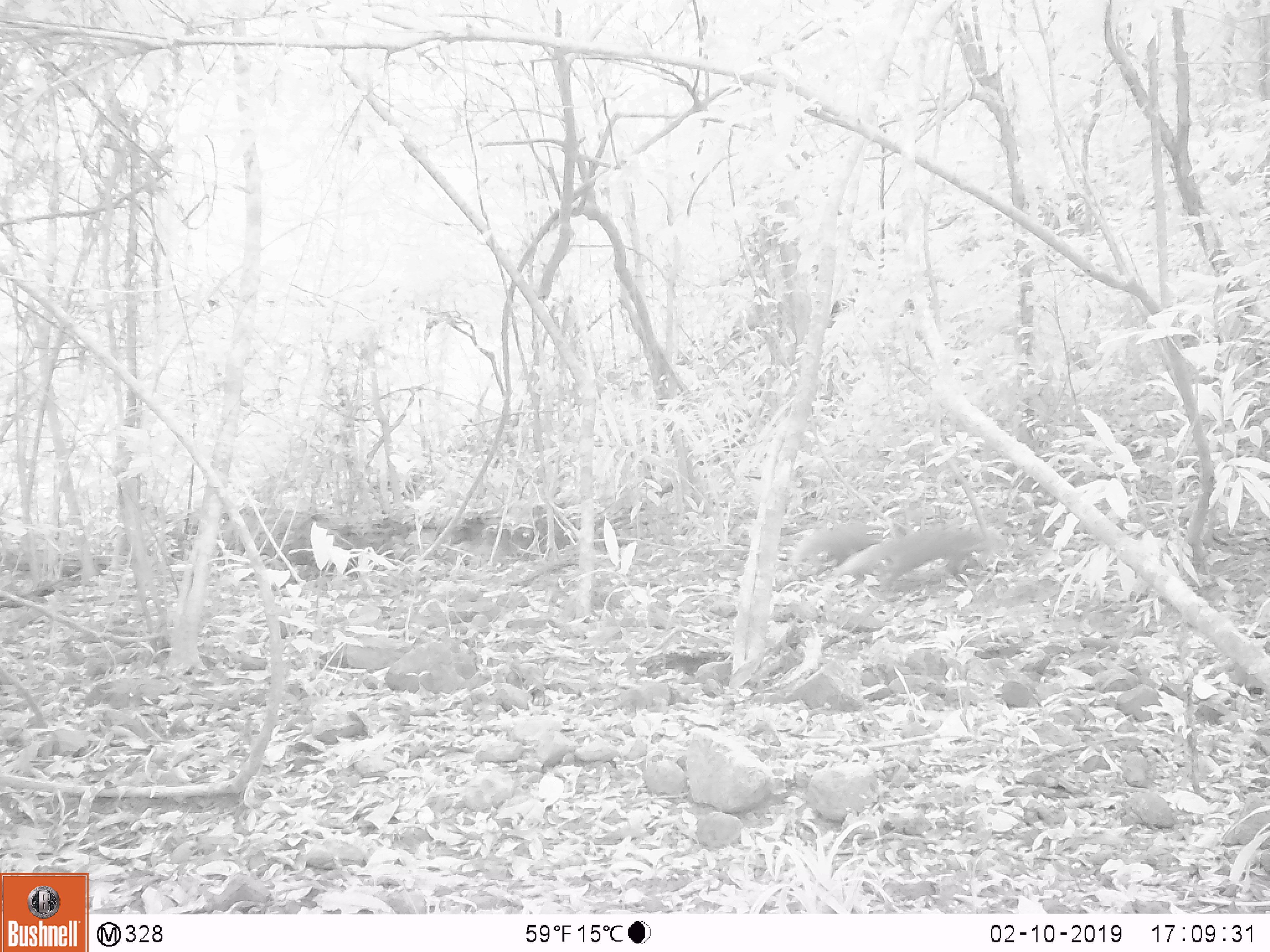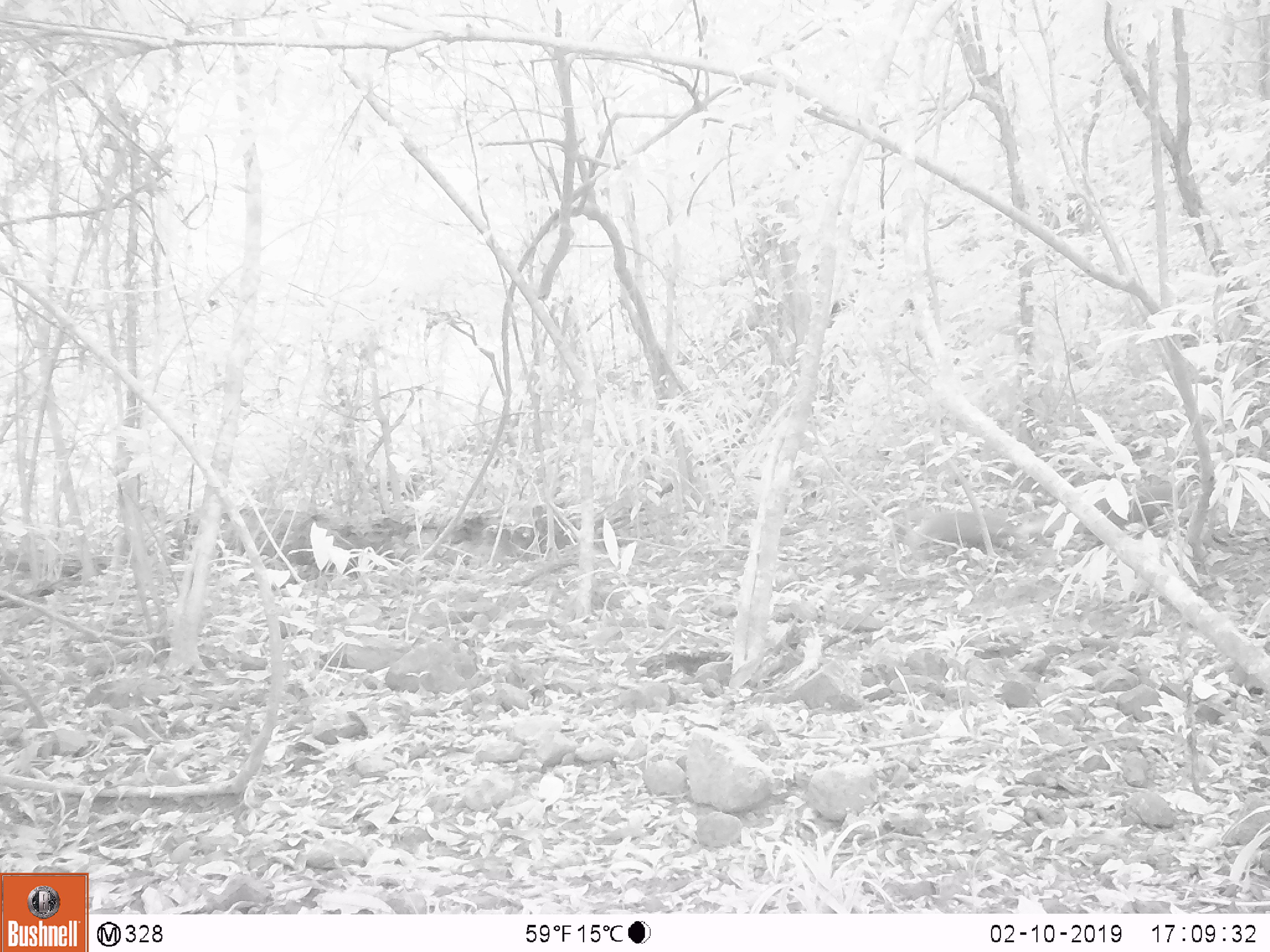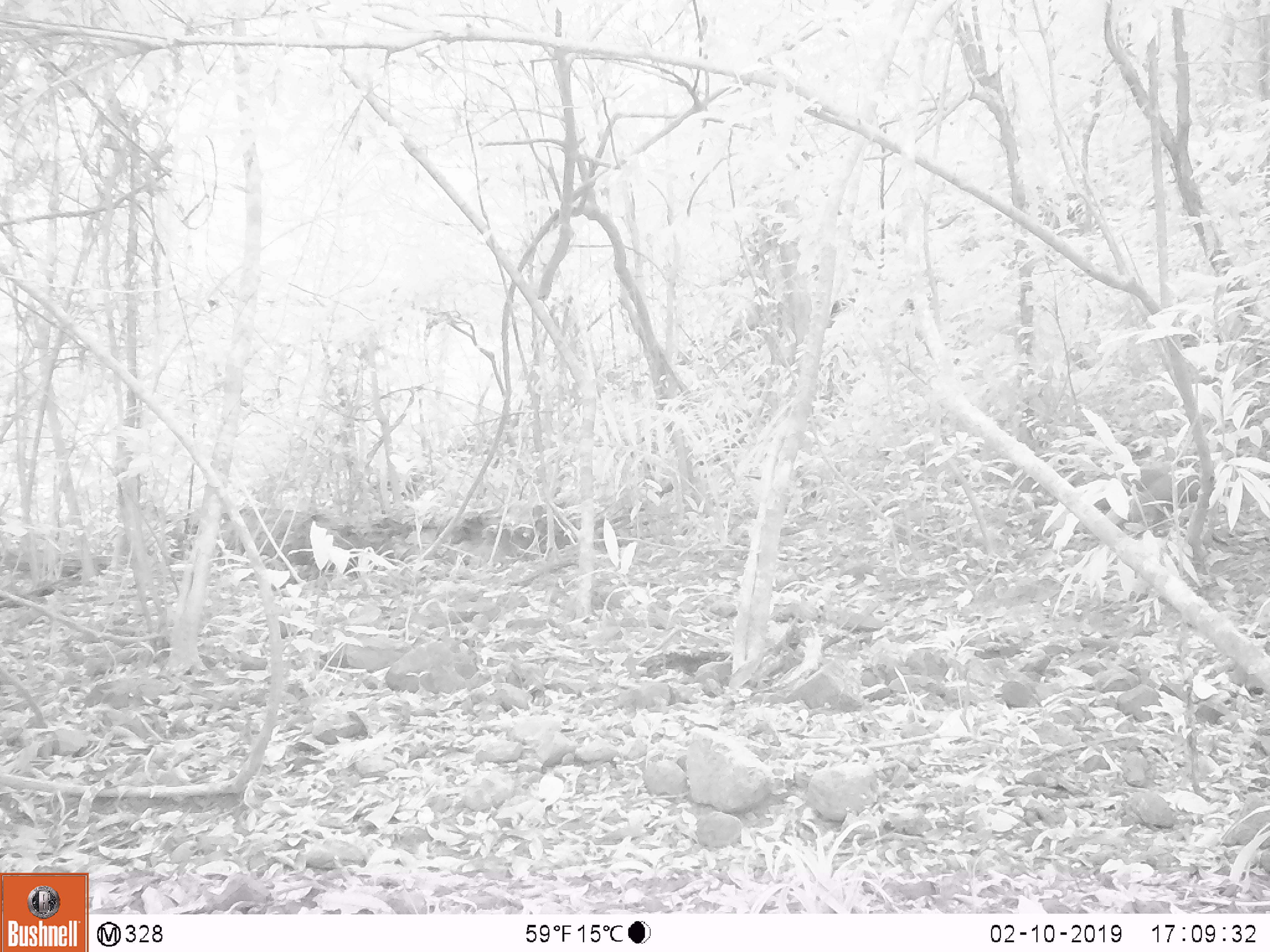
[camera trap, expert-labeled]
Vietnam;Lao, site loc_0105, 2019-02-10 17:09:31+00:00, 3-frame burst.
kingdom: Animalia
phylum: Chordata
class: Mammalia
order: Carnivora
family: Herpestidae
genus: Urva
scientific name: Urva urva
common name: crab-eating mongoose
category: crab eating mongoose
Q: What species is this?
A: Crab eating mongoose (crab-eating mongoose) (Urva urva).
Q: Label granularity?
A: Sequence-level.